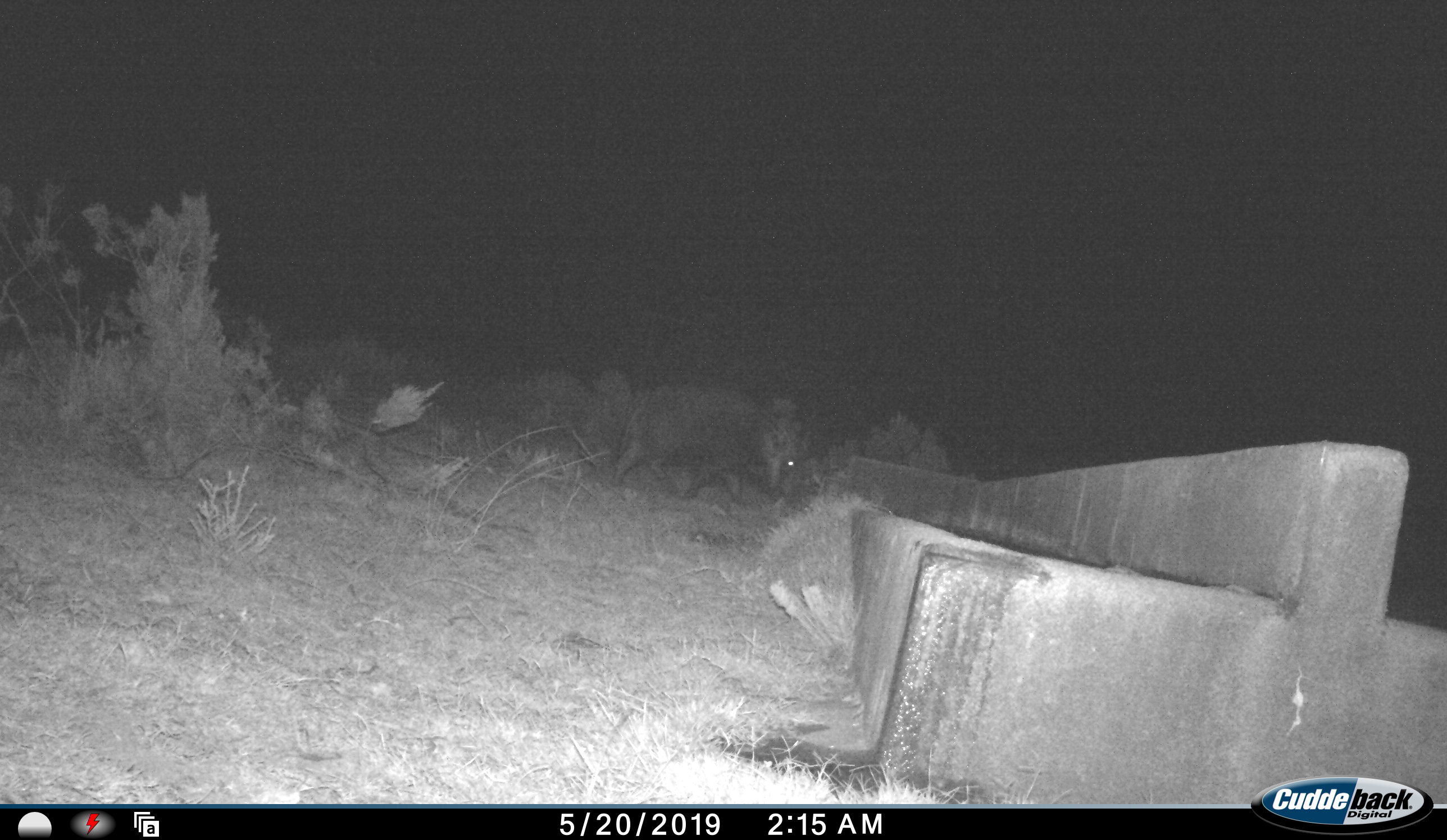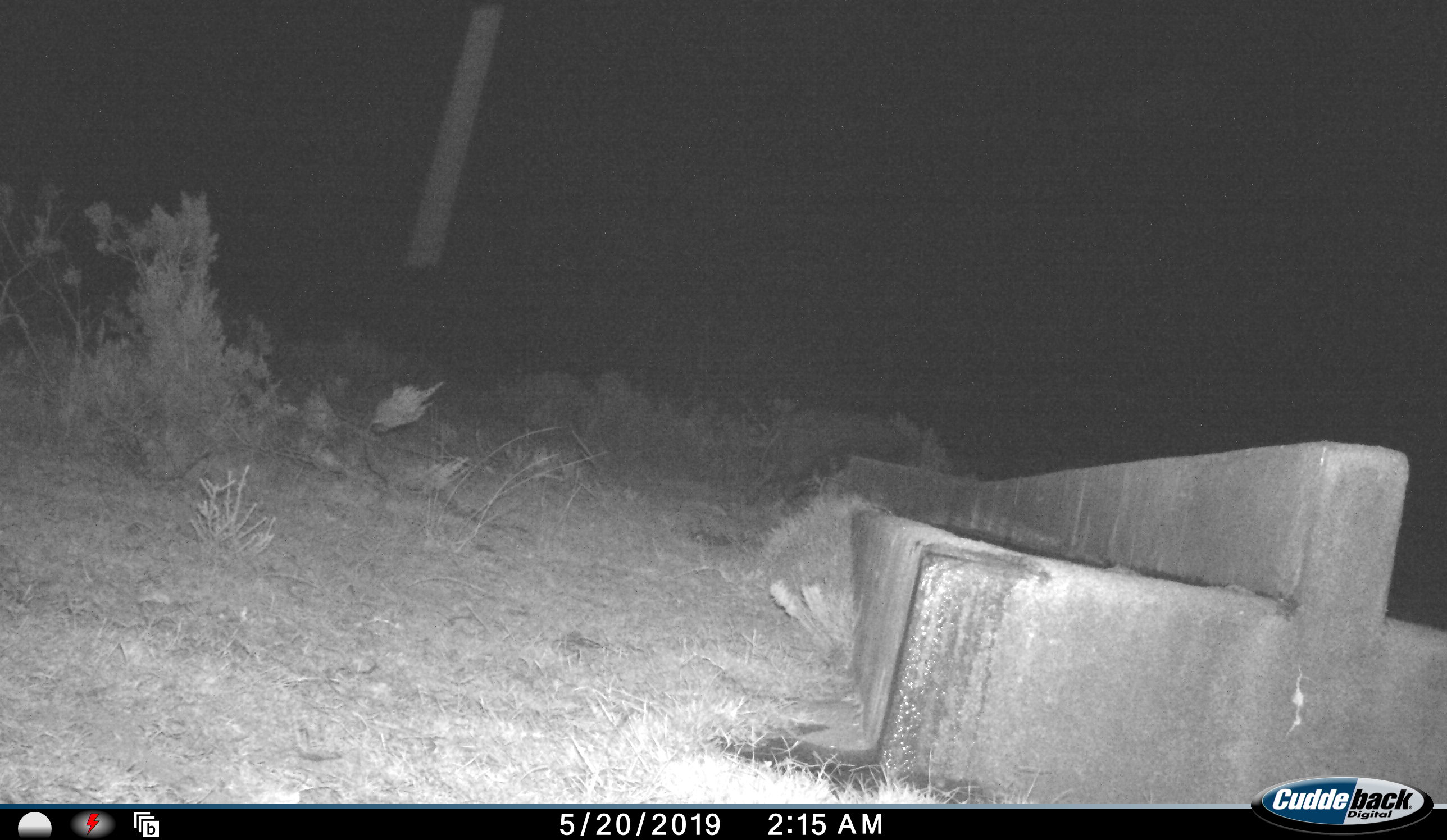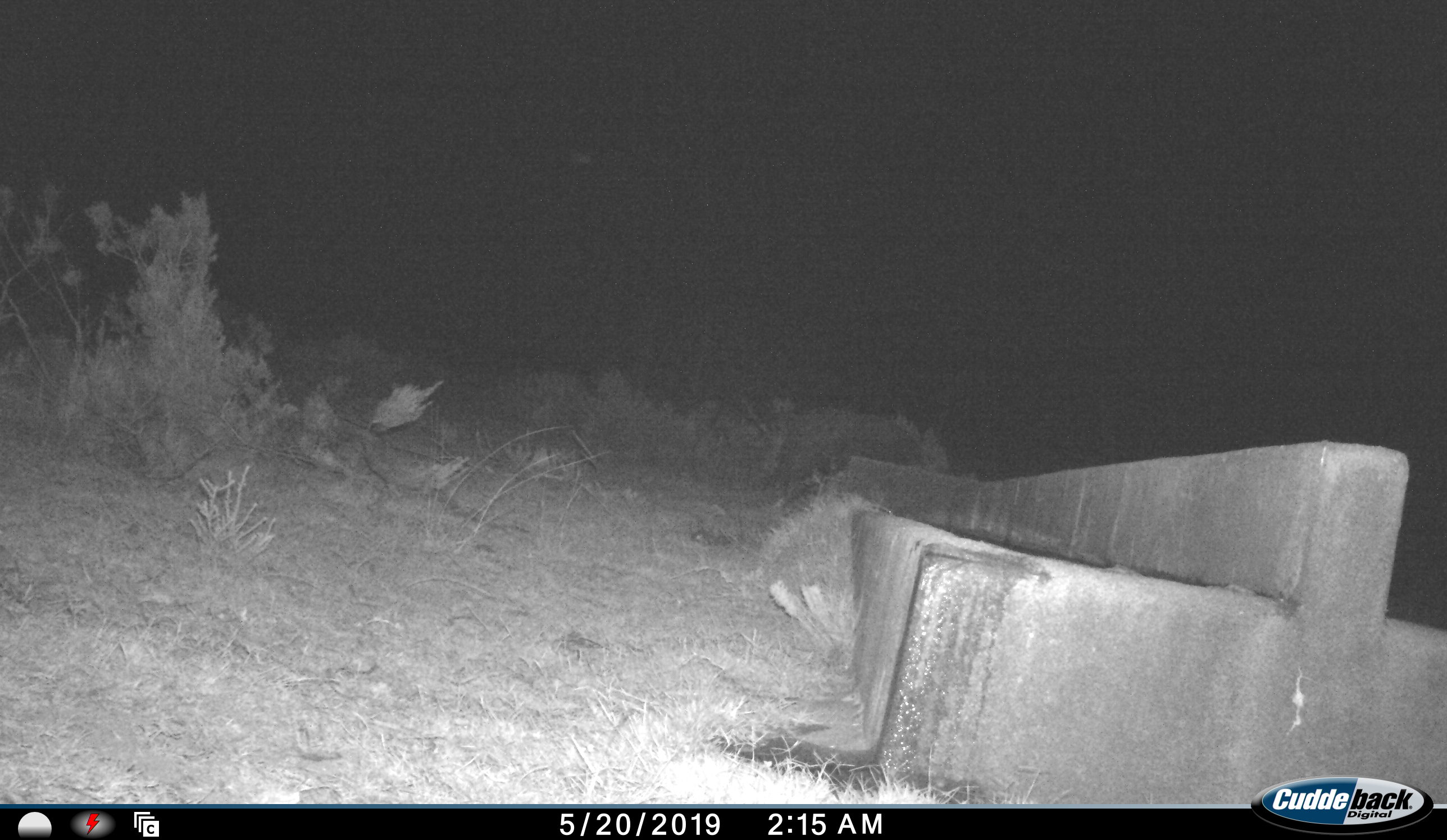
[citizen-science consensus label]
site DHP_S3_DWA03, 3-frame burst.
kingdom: Animalia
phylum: Chordata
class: Mammalia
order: Artiodactyla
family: Suidae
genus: Potamochoerus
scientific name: Potamochoerus larvatus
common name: bushpig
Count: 1.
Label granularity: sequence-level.